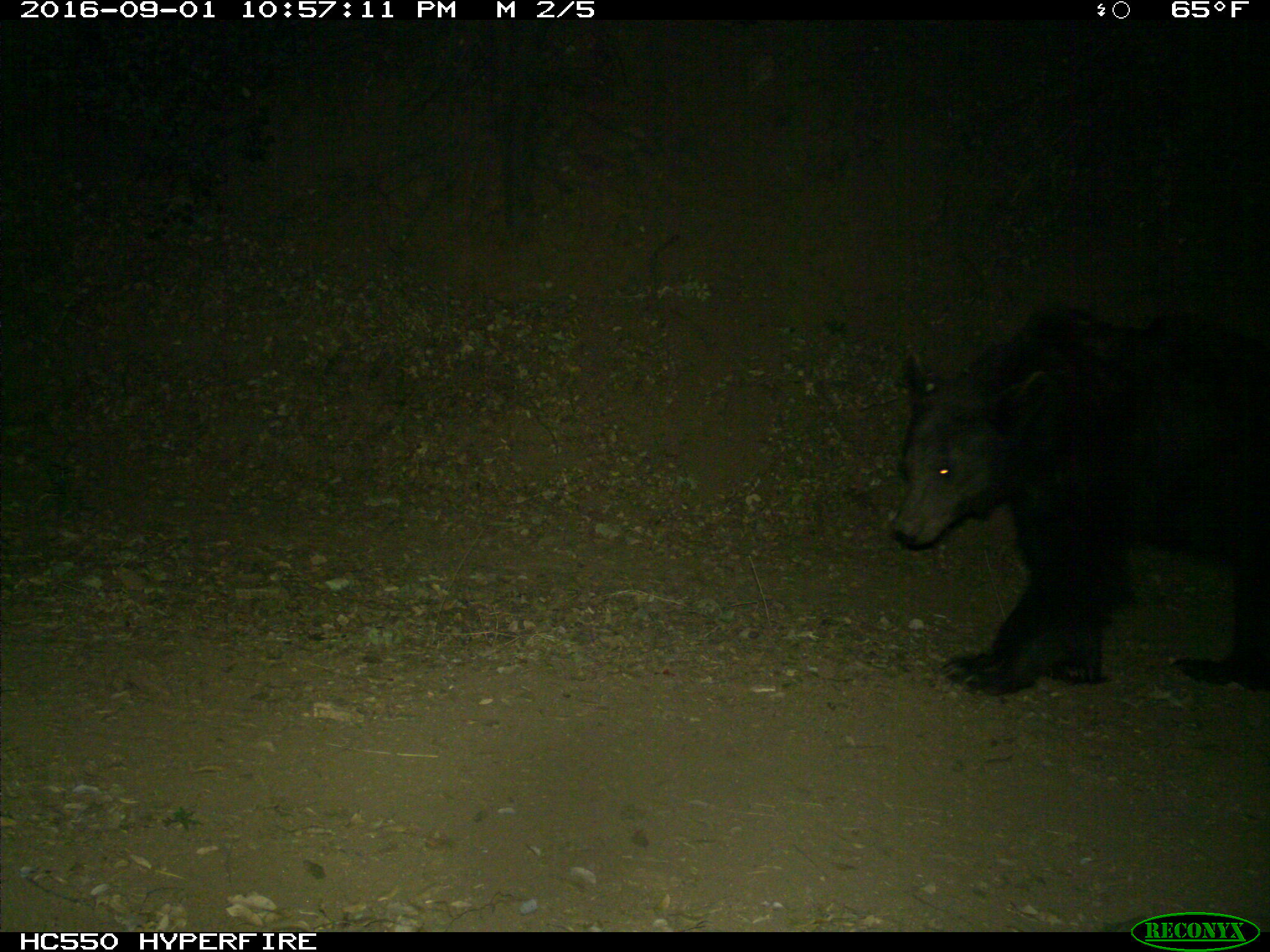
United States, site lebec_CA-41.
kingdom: Animalia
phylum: Chordata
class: Mammalia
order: Carnivora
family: Ursidae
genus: Ursus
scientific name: Ursus americanus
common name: american black bear